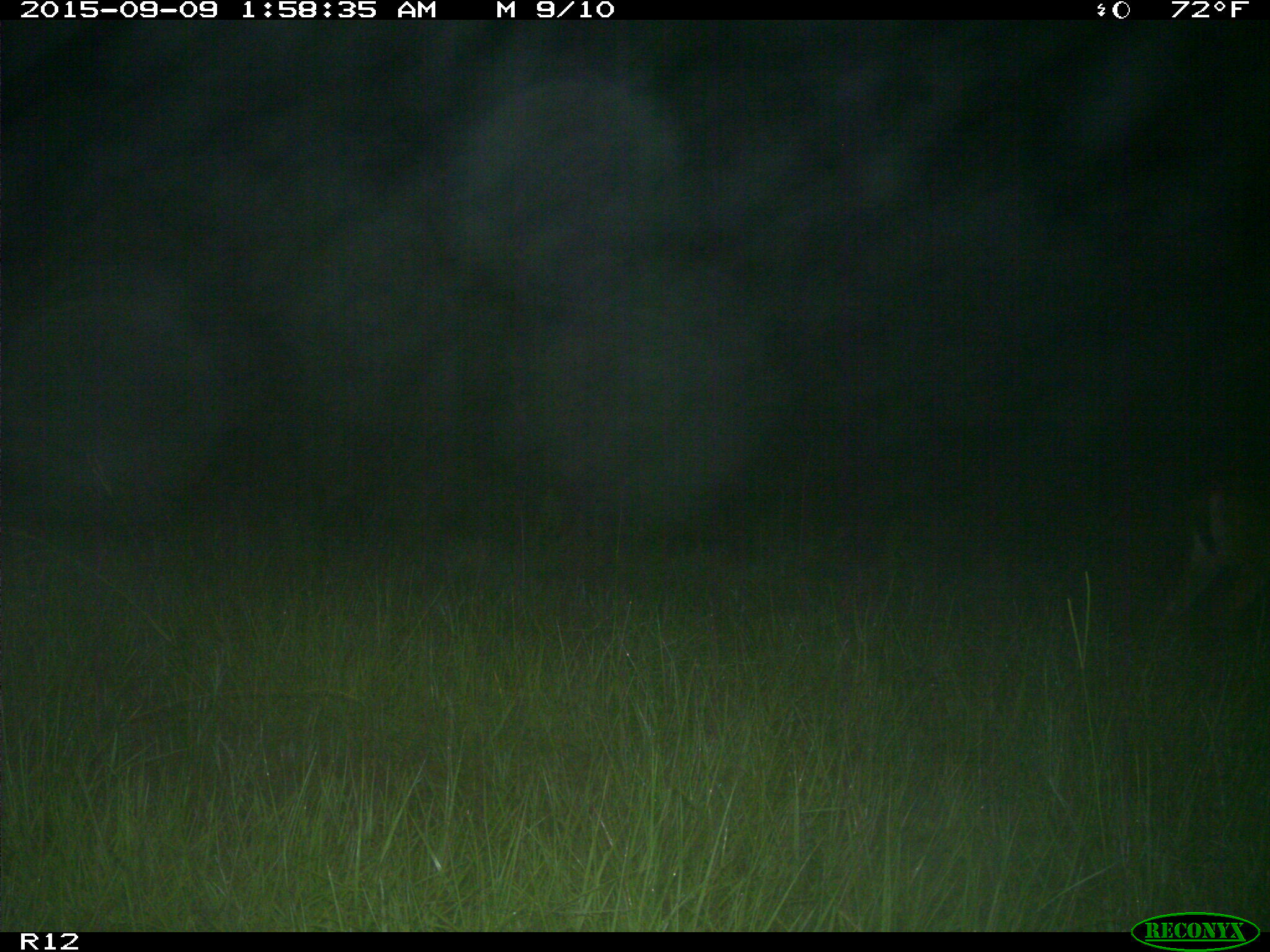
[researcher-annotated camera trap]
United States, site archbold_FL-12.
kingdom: Animalia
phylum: Chordata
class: Mammalia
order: Artiodactyla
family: Cervidae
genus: Odocoileus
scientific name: Odocoileus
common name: deer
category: unidentified deer